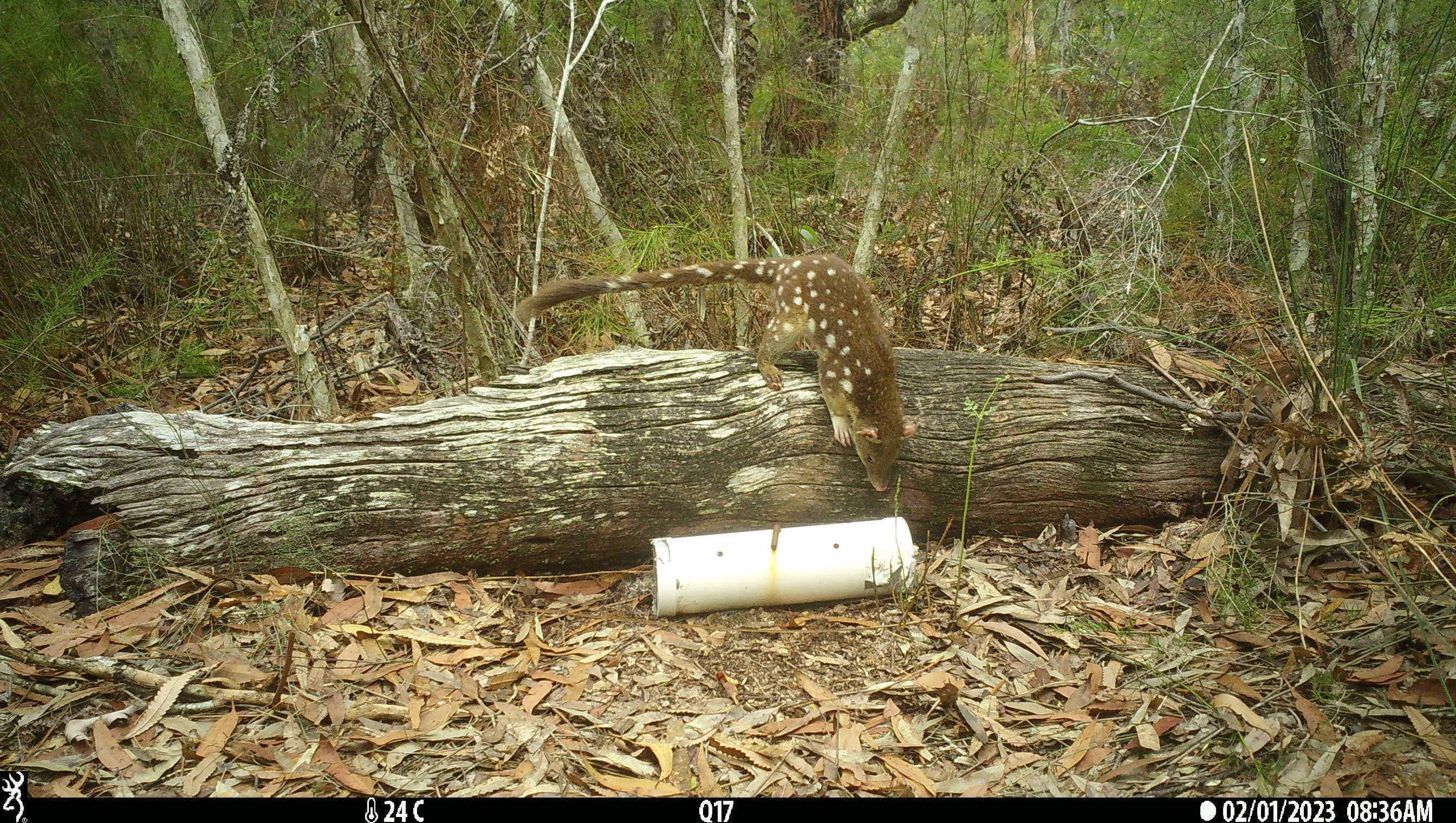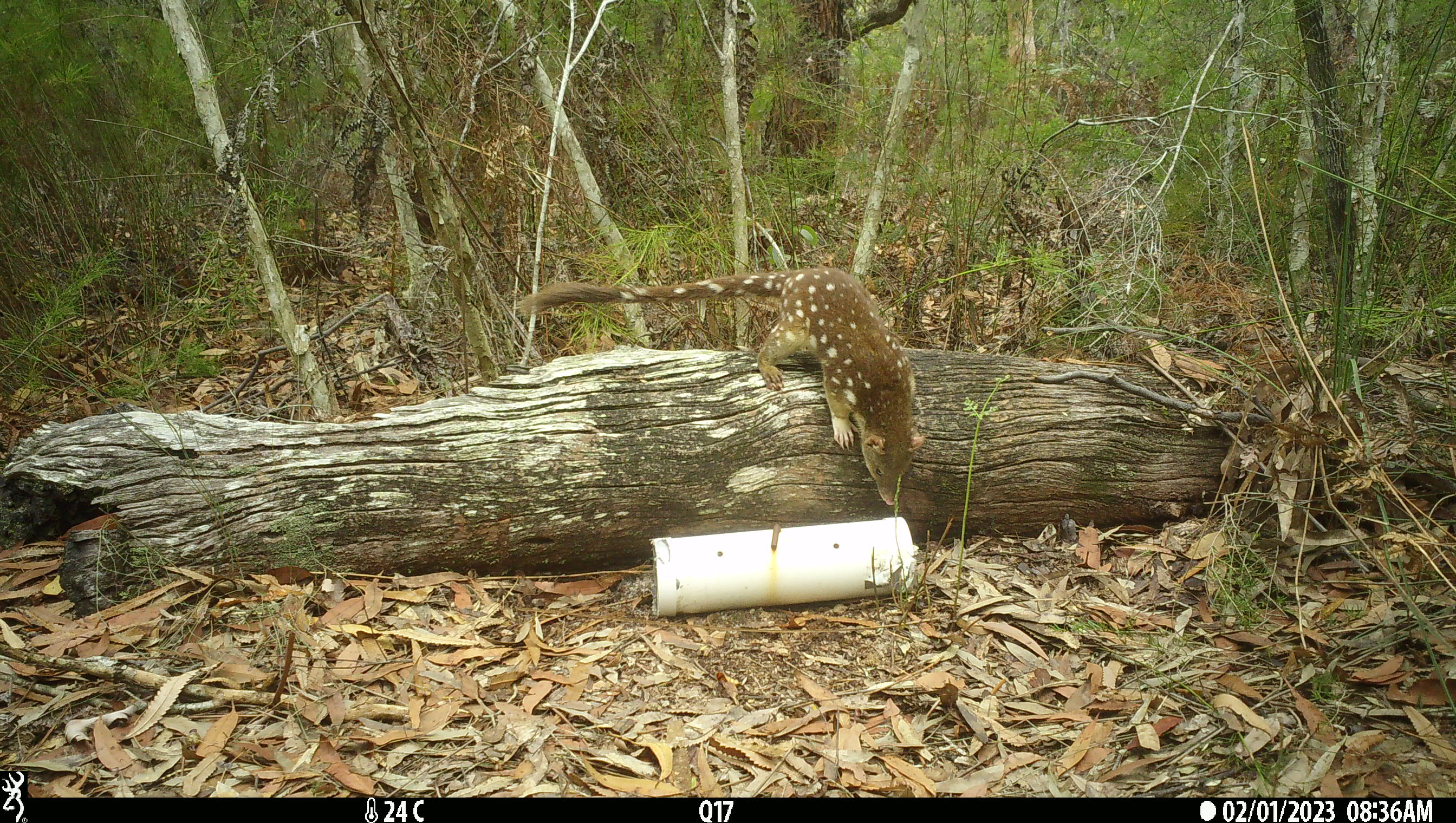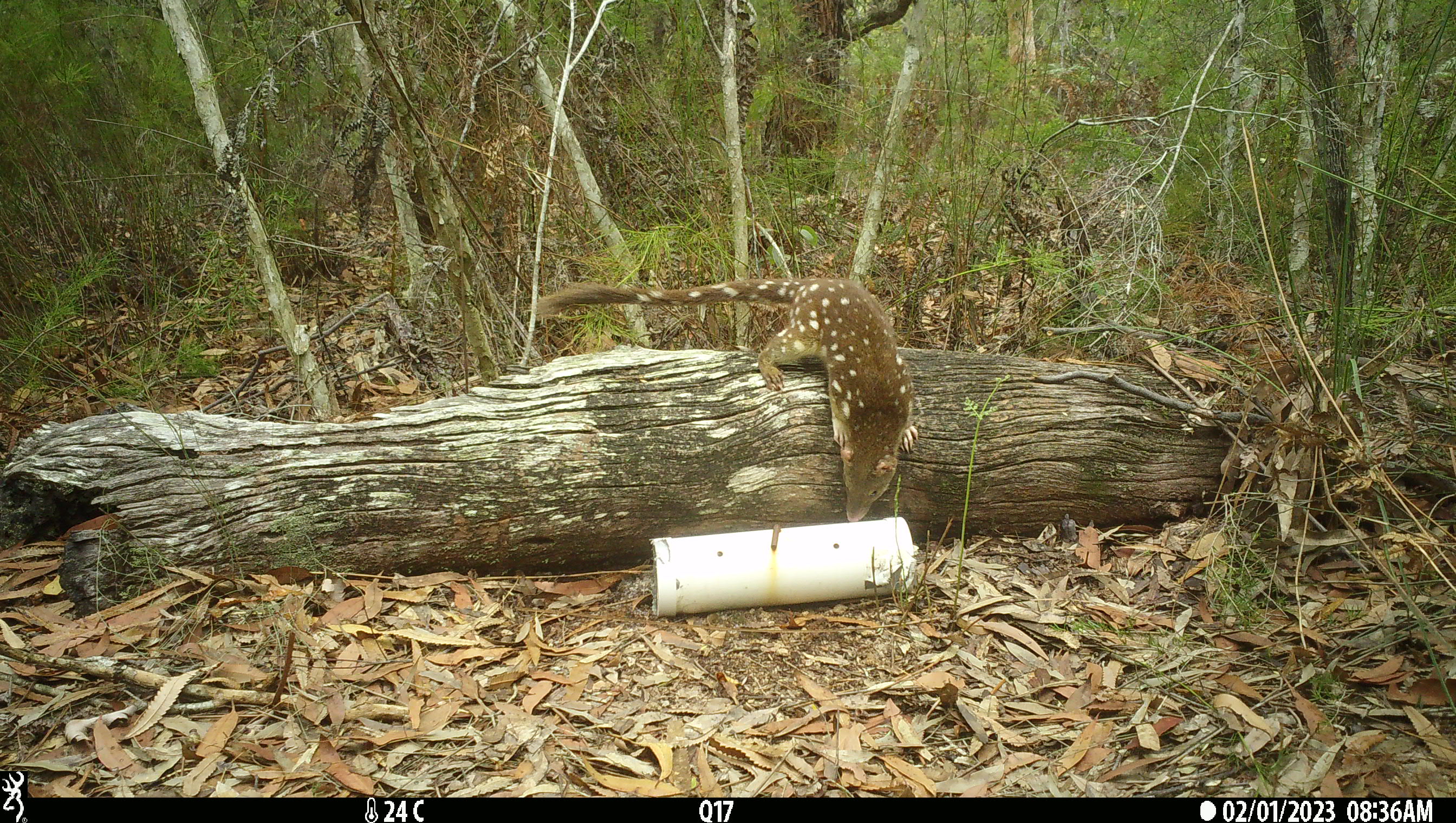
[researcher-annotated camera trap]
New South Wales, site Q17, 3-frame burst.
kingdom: Animalia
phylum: Chordata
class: Mammalia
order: Dasyuromorphia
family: Dasyuridae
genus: Dasyurus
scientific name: Dasyurus maculatus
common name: spotted-tailed quoll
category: quoll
Quoll (spotted-tailed quoll) (Dasyurus maculatus).